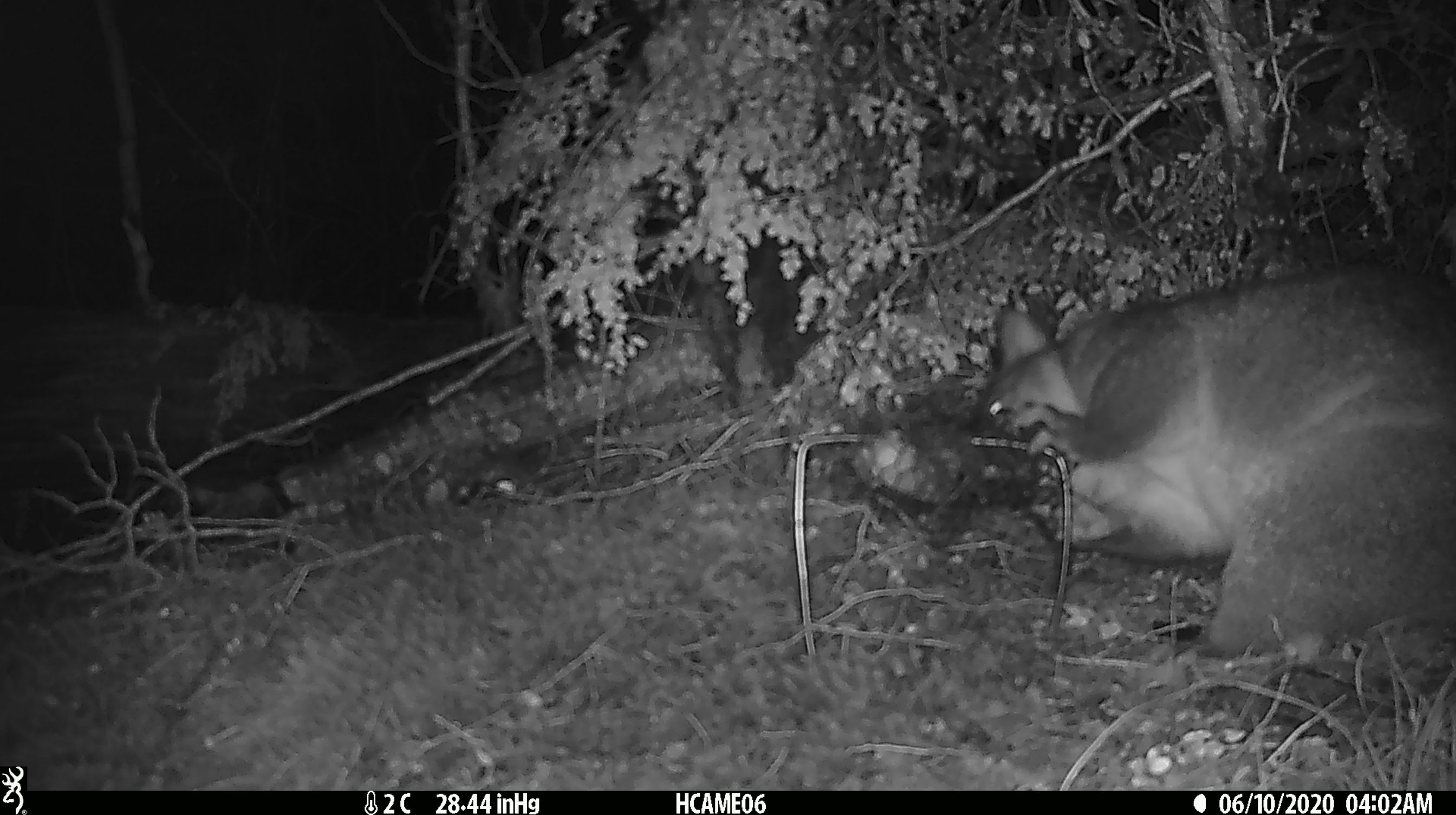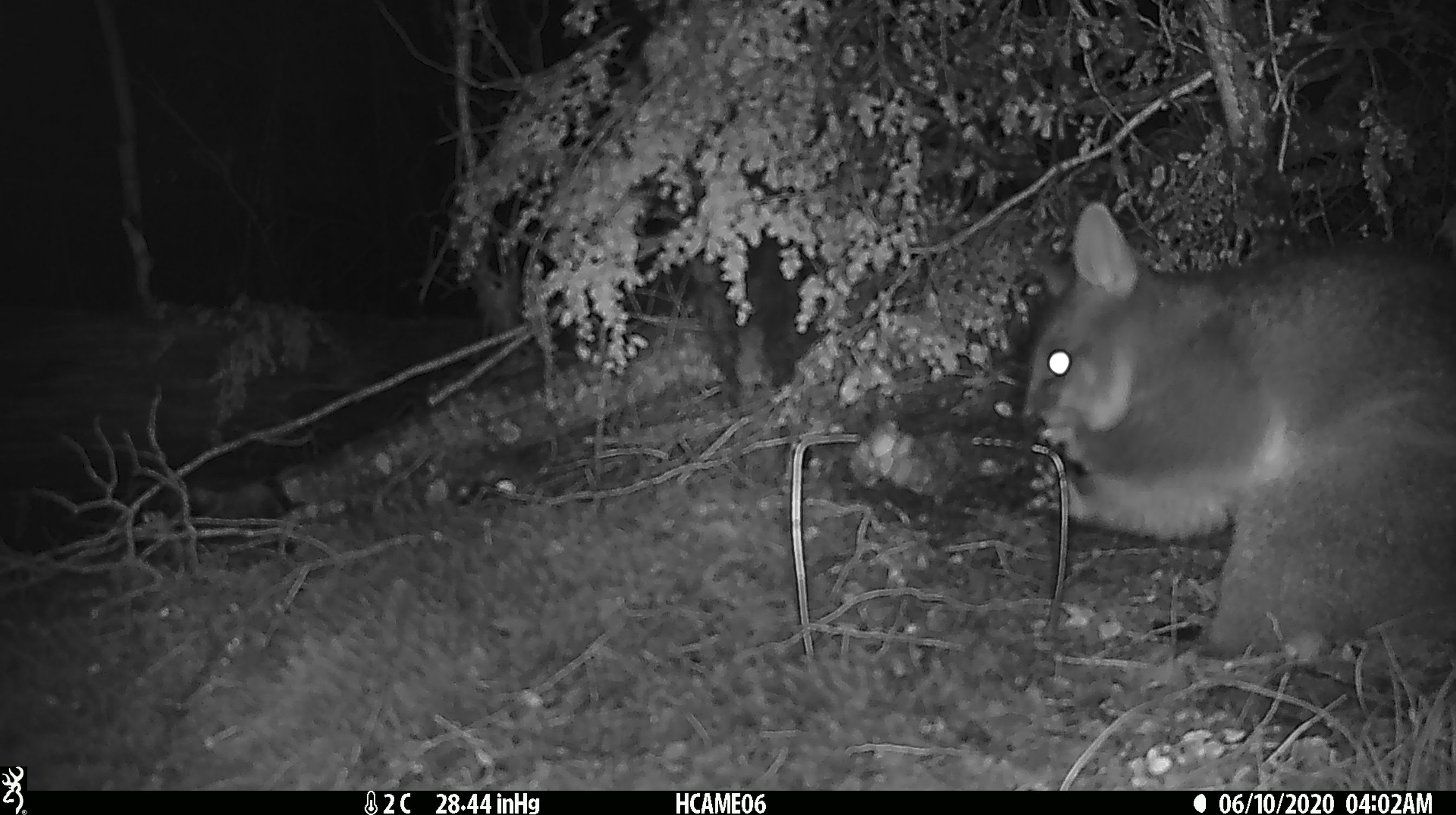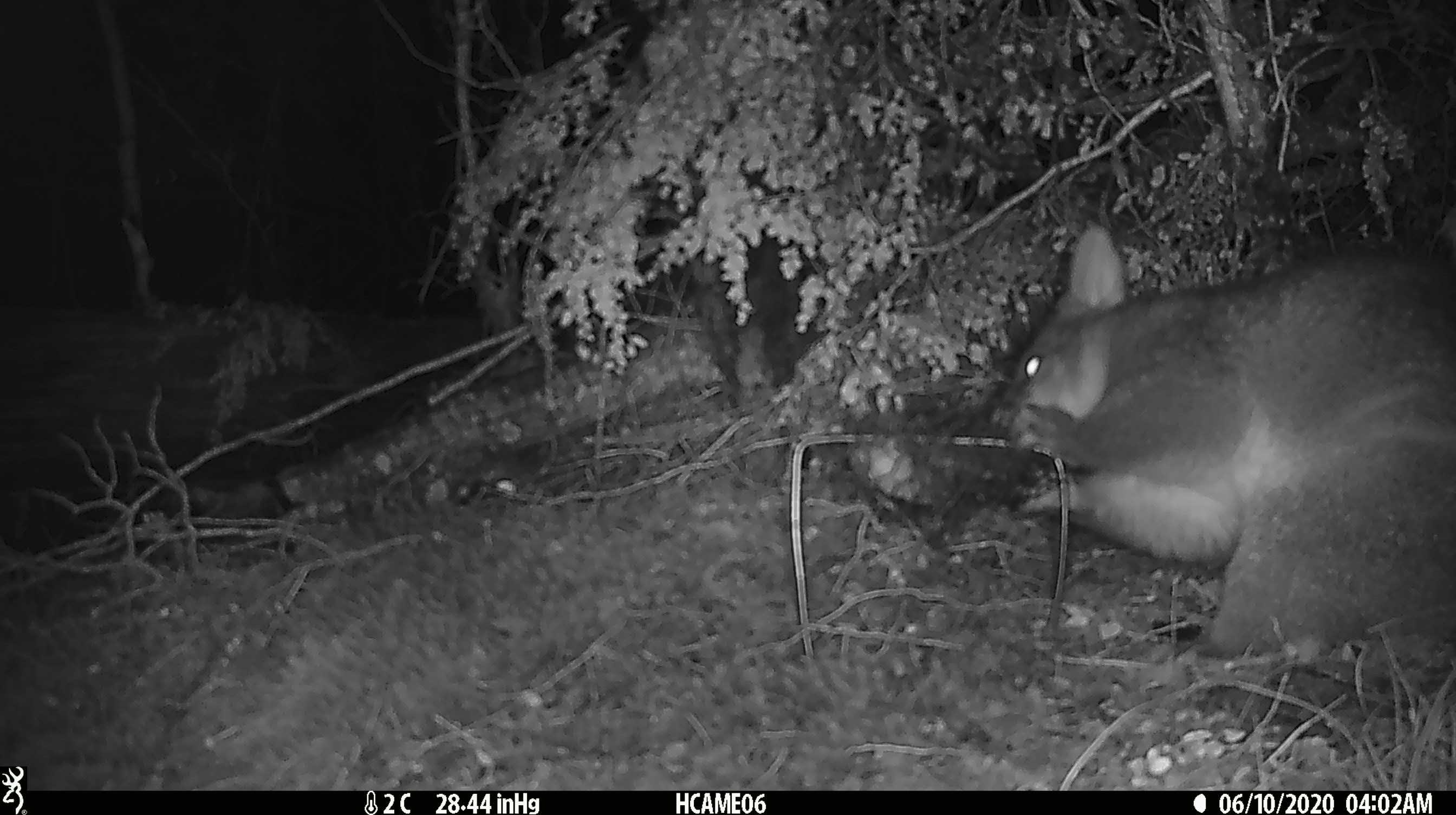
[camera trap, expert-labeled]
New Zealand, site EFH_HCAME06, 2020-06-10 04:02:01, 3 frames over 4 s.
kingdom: Animalia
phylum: Chordata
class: Mammalia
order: Diprotodontia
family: Phalangeridae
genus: Trichosurus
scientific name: Trichosurus vulpecula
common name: common brushtail possum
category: possum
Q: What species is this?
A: Possum (common brushtail possum) (Trichosurus vulpecula).